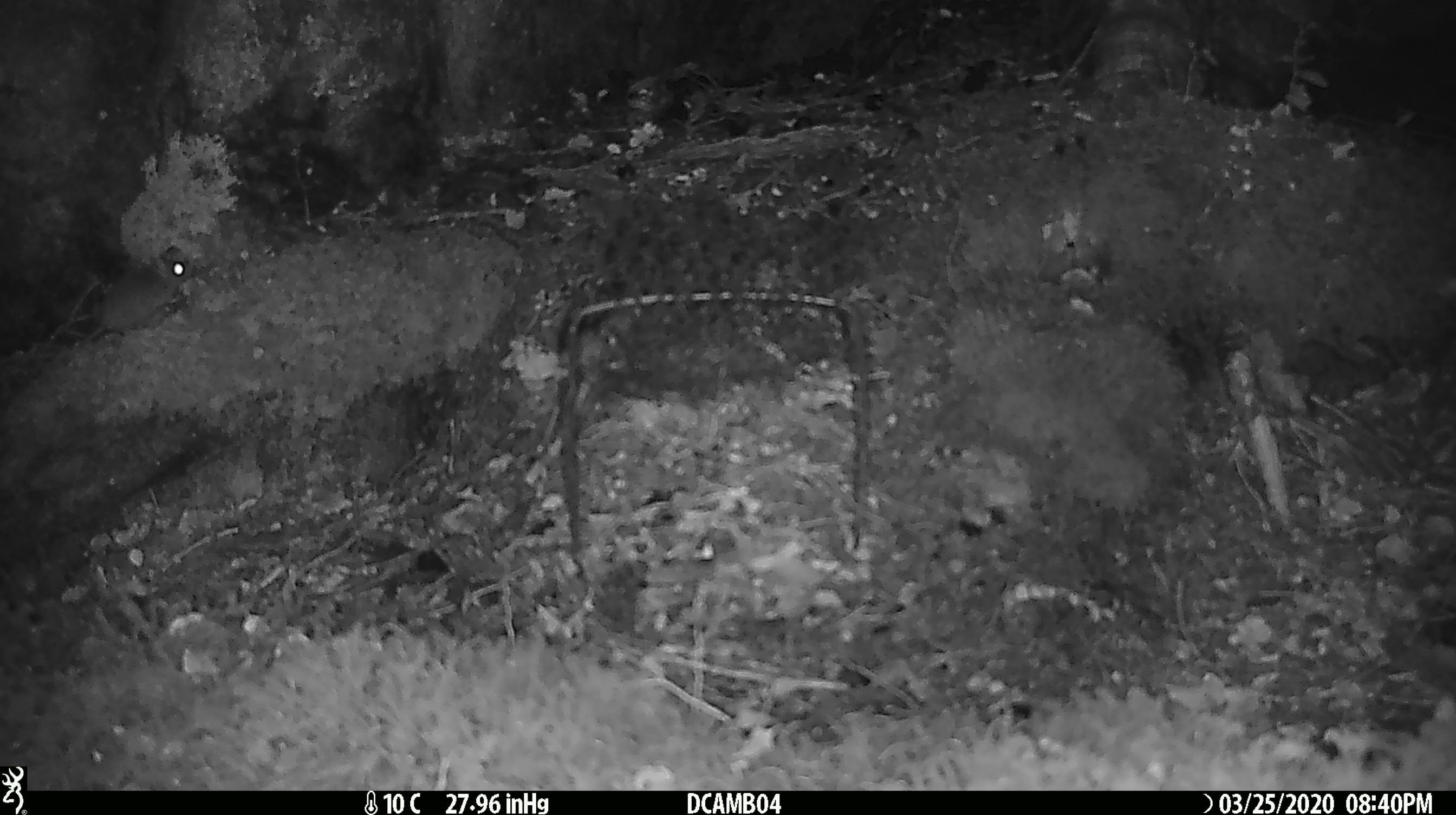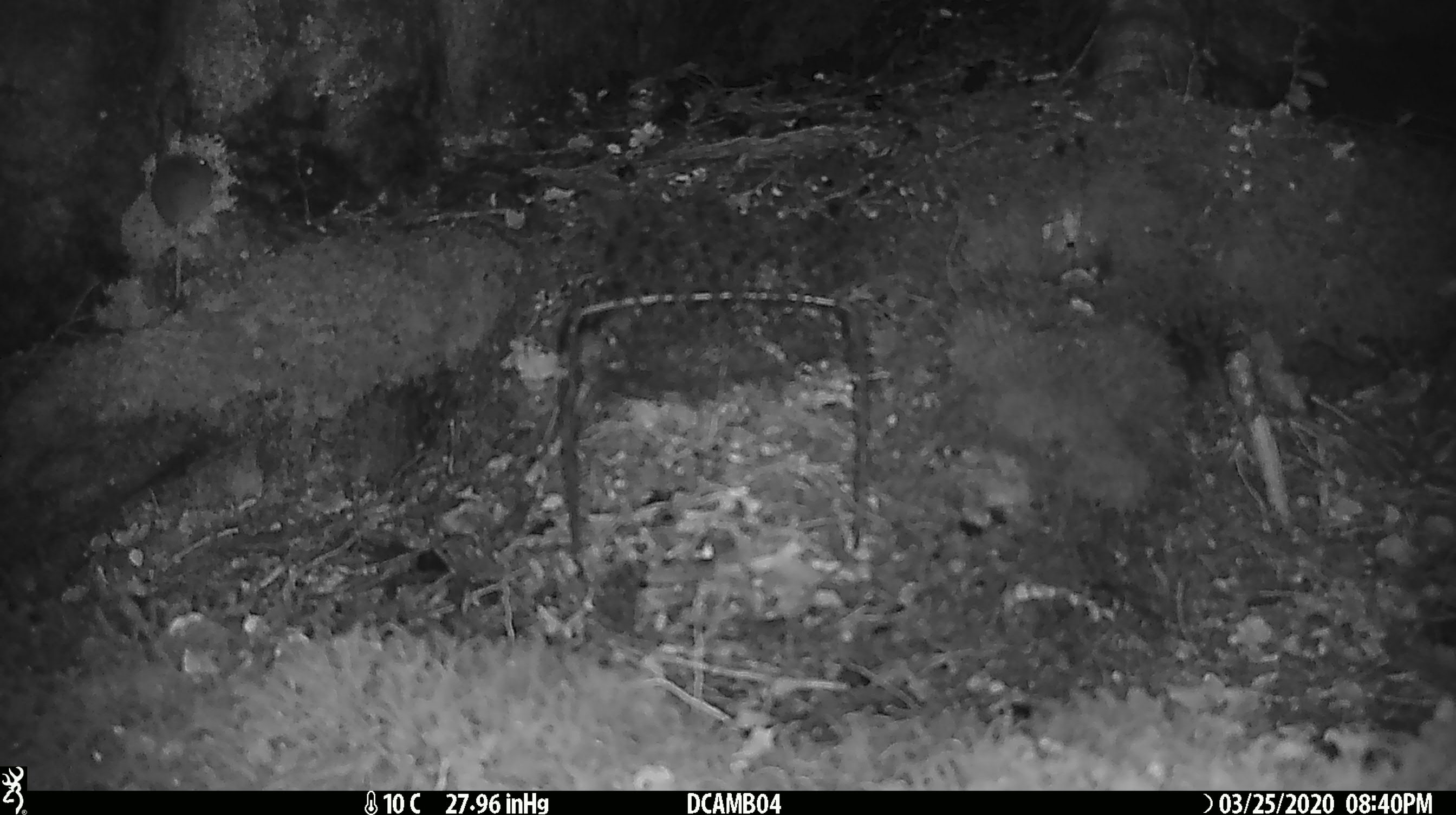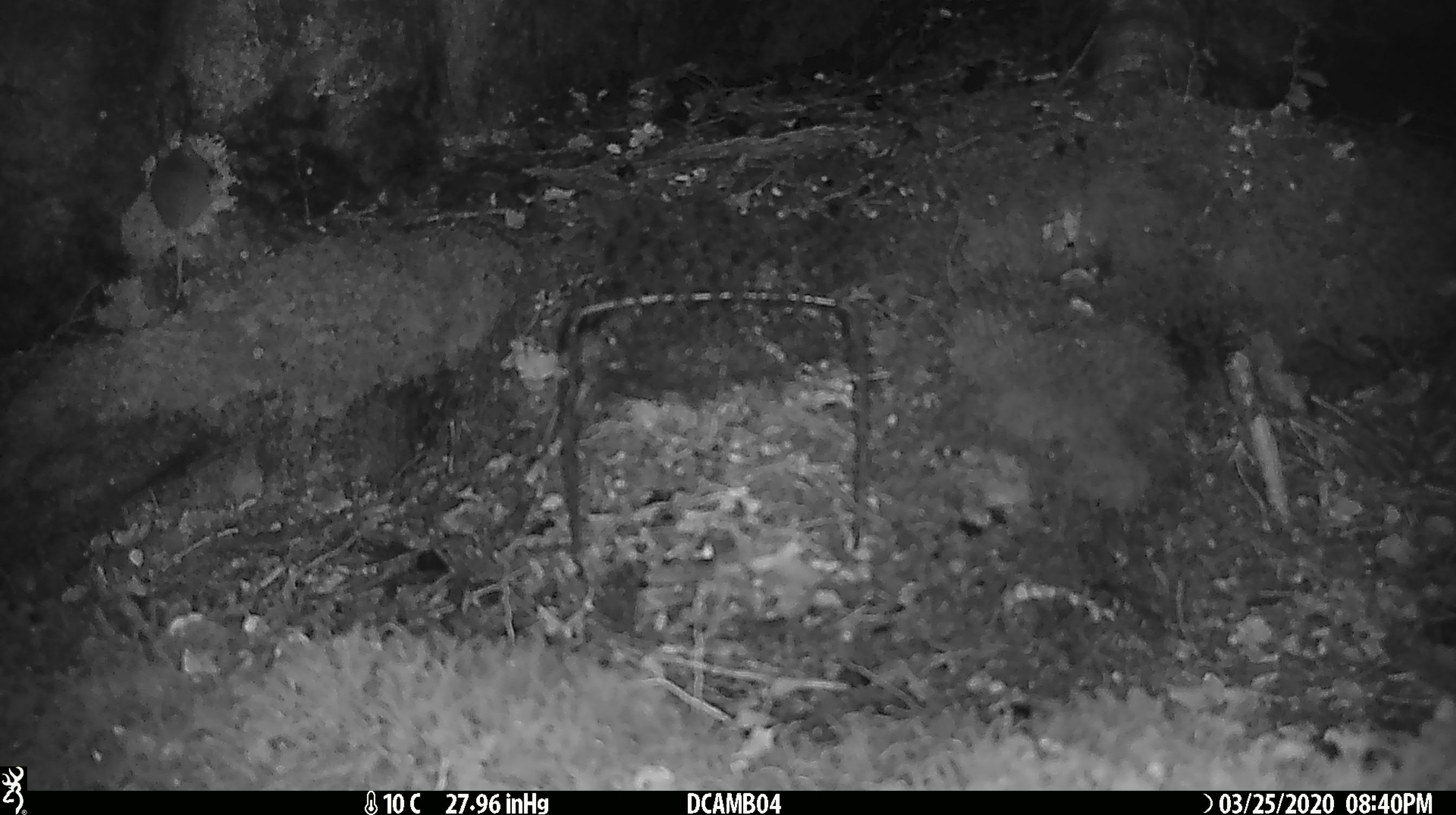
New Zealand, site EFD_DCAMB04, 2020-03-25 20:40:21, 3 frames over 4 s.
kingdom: Animalia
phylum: Chordata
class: Mammalia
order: Rodentia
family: Muridae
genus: Mus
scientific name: Mus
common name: mouse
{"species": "mouse (Mus)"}